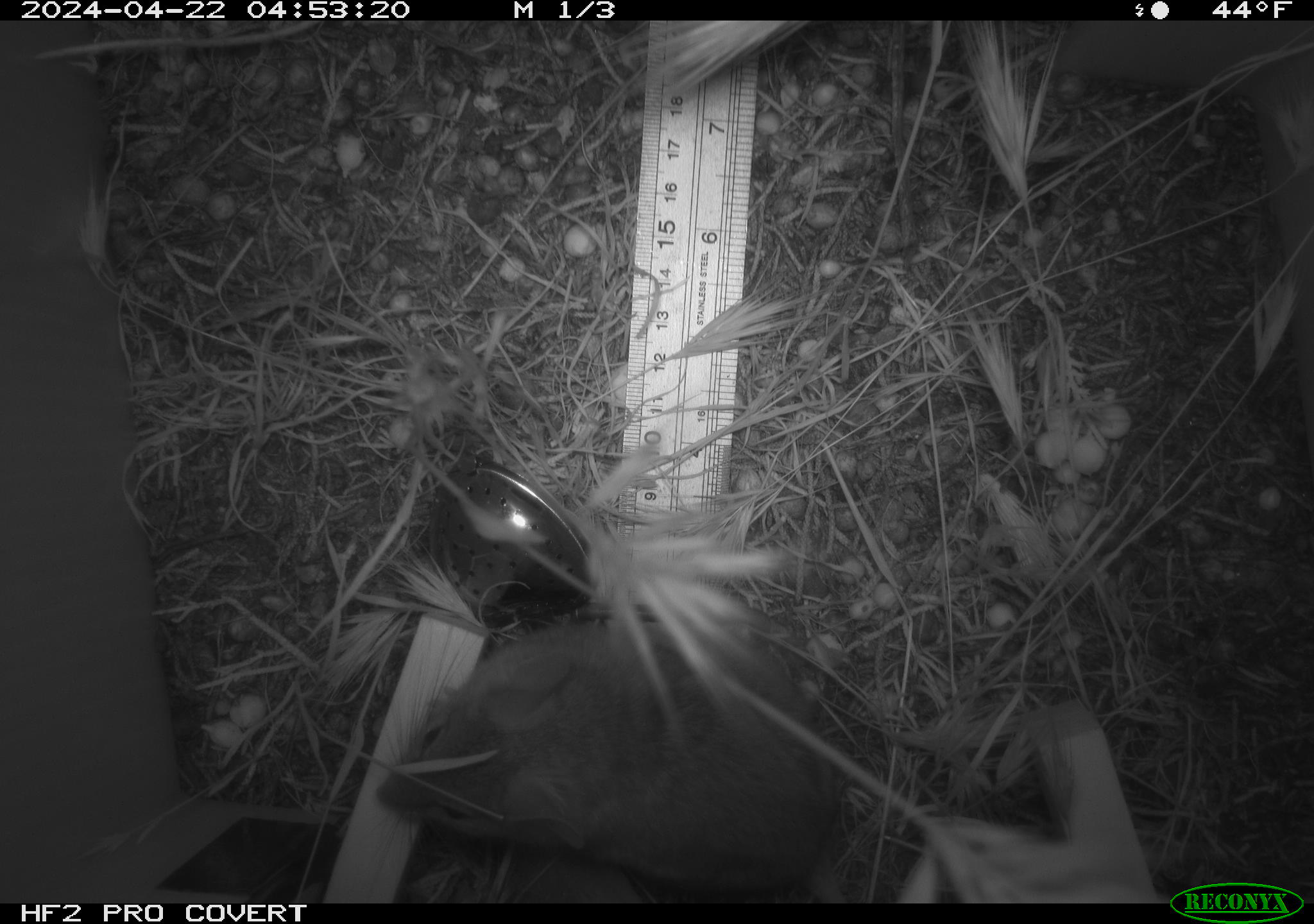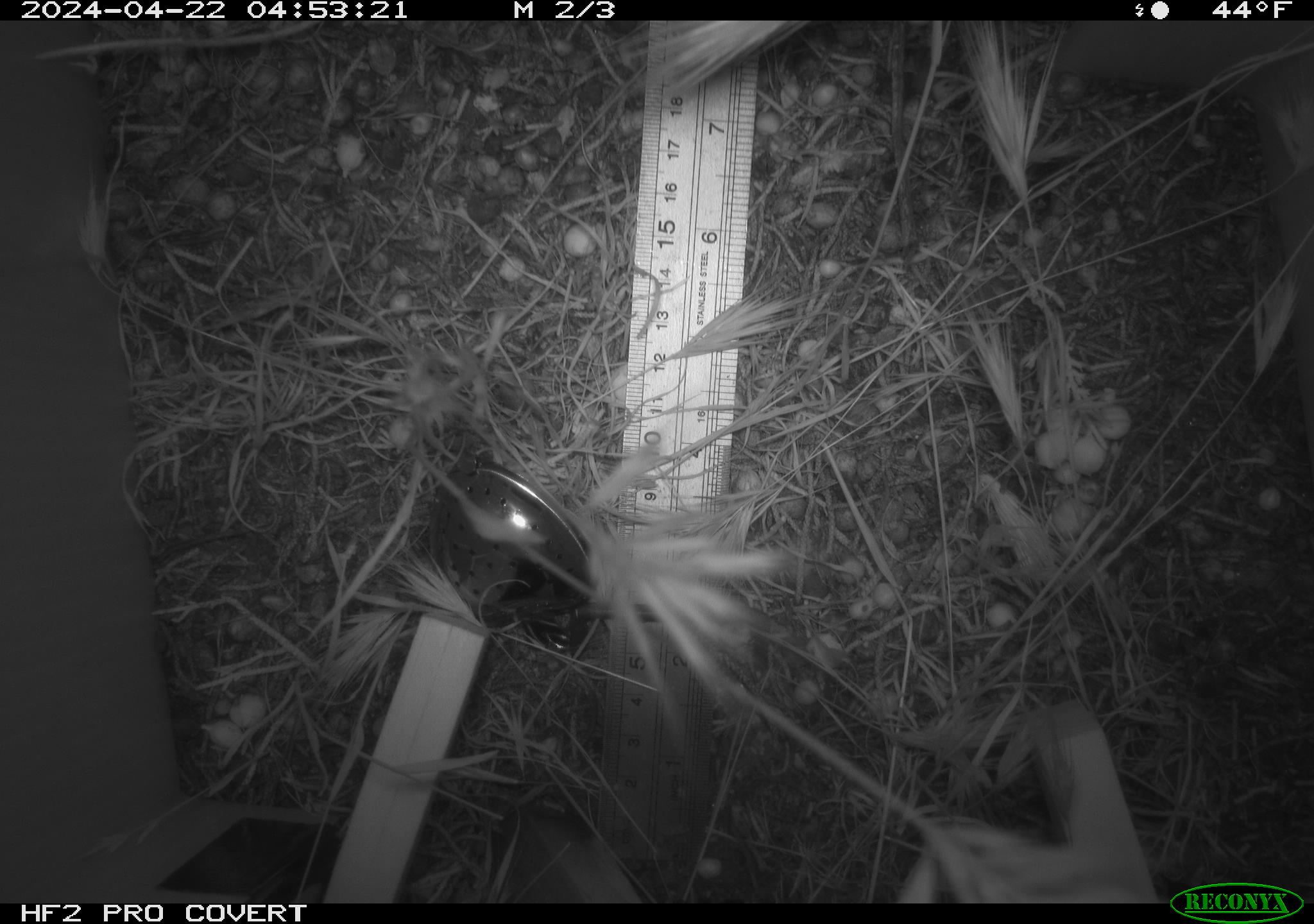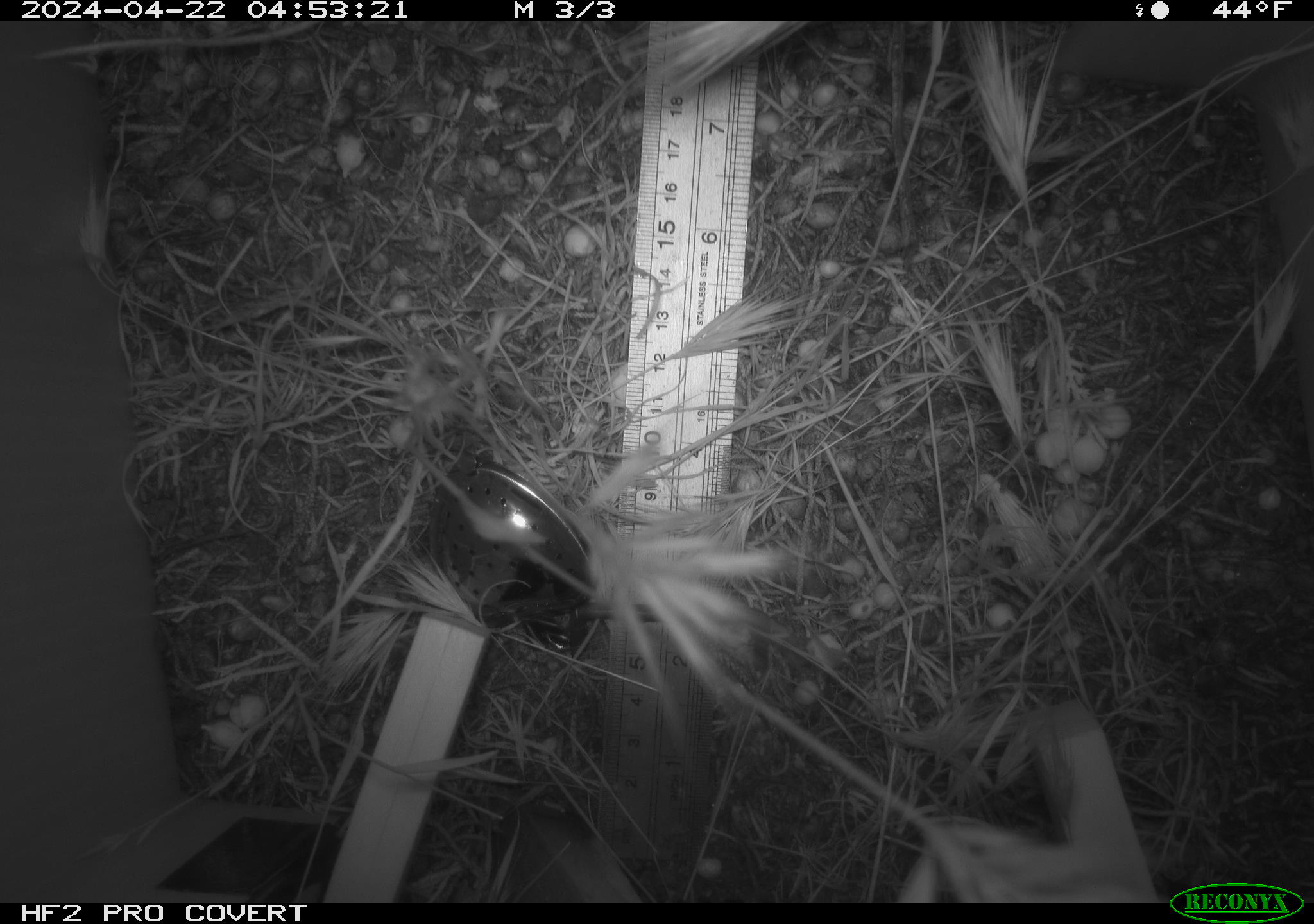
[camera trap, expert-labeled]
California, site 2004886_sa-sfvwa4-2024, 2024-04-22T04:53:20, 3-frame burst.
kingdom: Animalia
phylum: Chordata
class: Mammalia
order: Rodentia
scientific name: Rodentia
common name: mouse species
Mouse species (Rodentia).